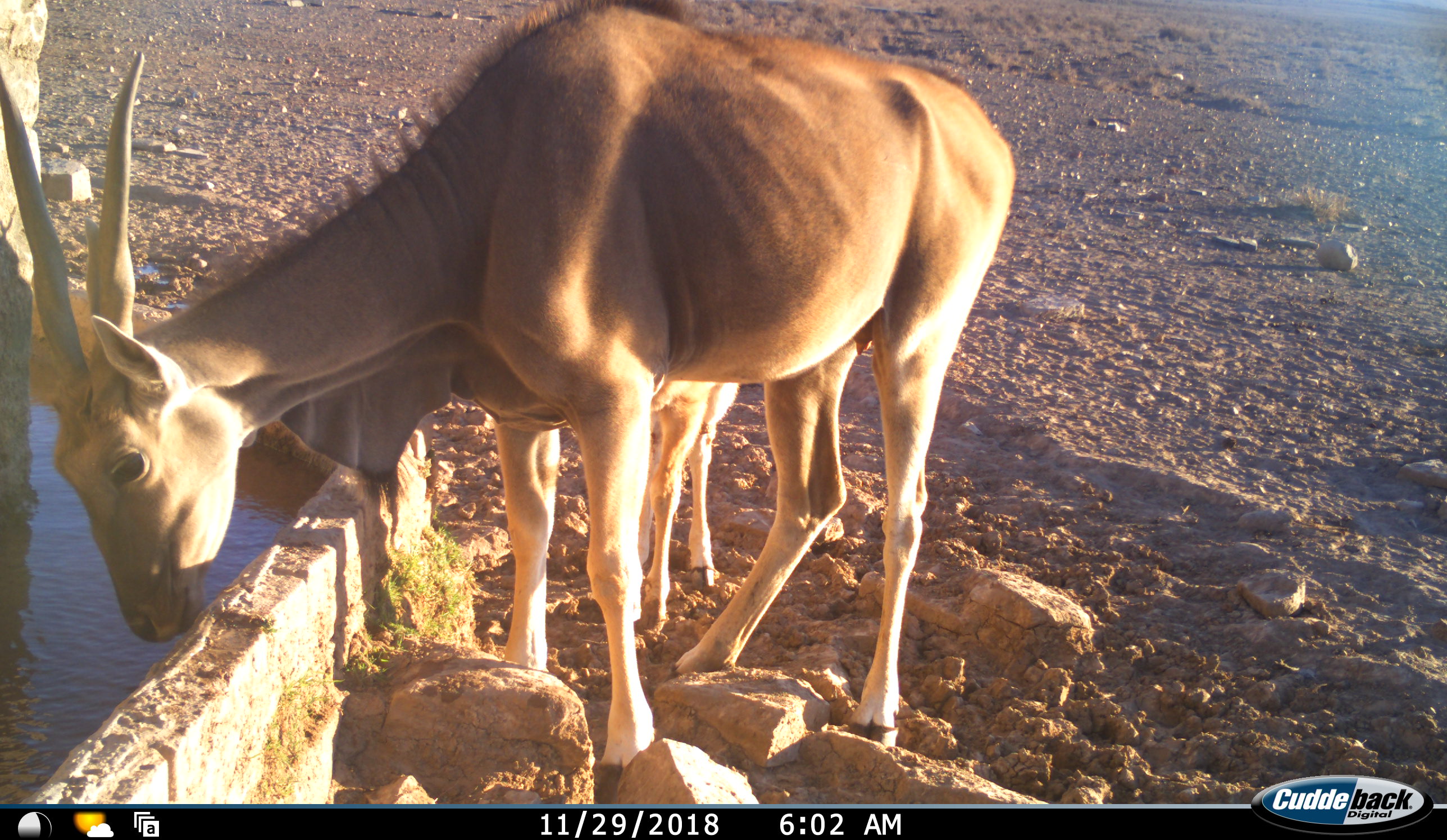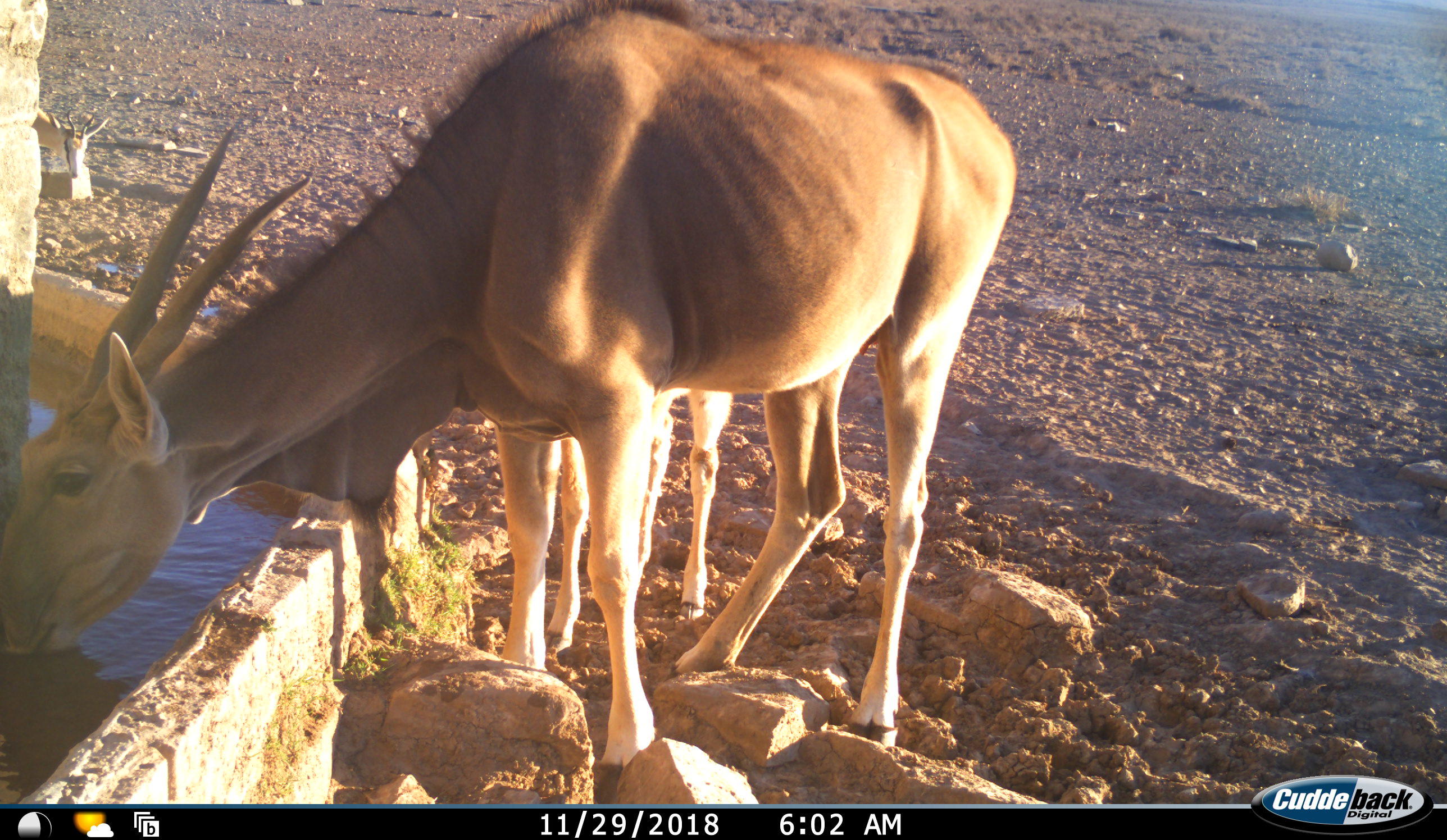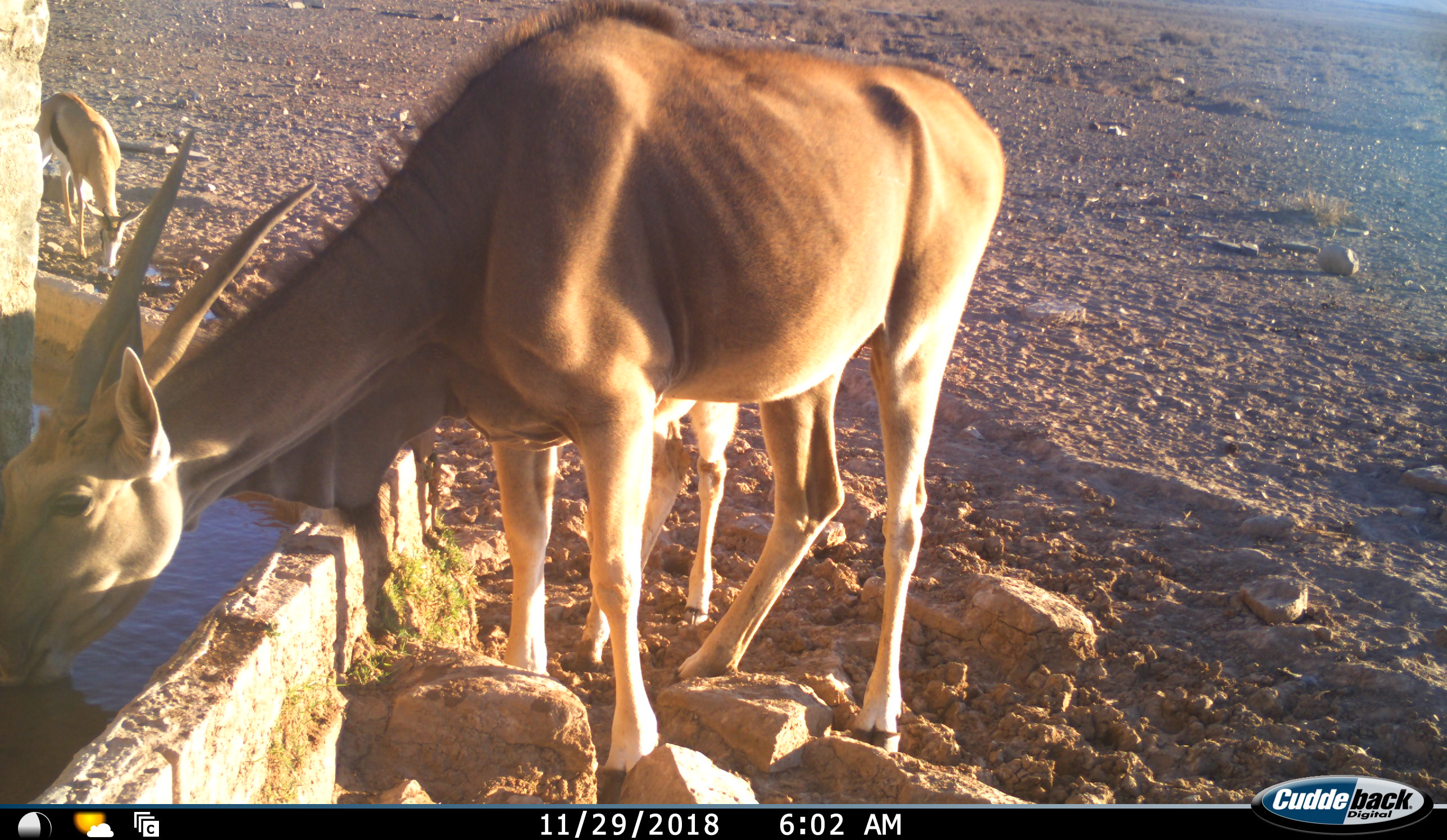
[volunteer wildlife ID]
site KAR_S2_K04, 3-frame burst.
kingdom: Animalia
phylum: Chordata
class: Mammalia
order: Artiodactyla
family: Bovidae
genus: Tragelaphus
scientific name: Tragelaphus oryx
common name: eland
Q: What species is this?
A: Eland (Tragelaphus oryx).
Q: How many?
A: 2.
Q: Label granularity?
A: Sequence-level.